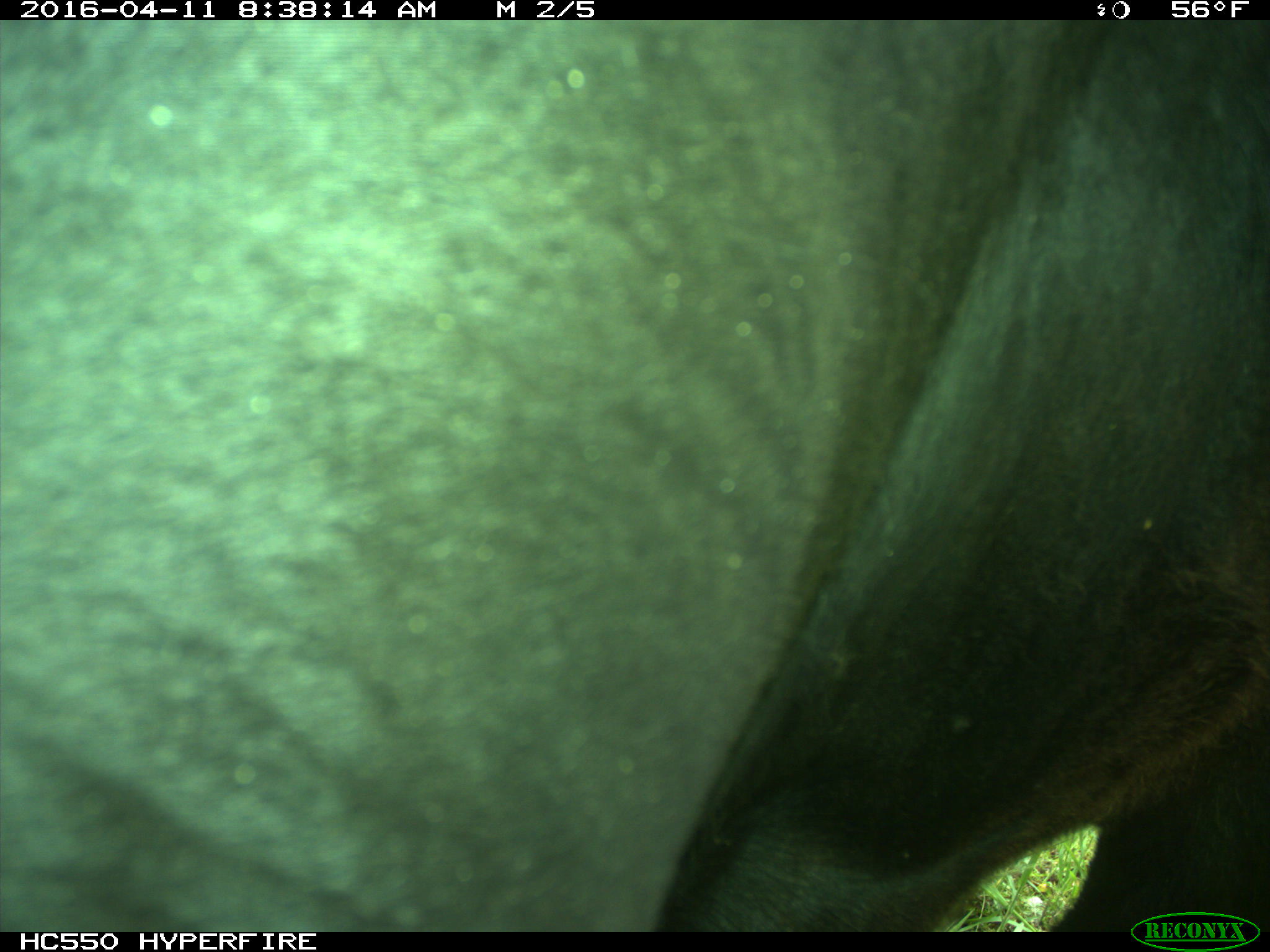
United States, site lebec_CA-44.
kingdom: Animalia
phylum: Chordata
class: Mammalia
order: Artiodactyla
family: Bovidae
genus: Bos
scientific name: Bos taurus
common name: domestic cow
Bos taurus (domestic cow).